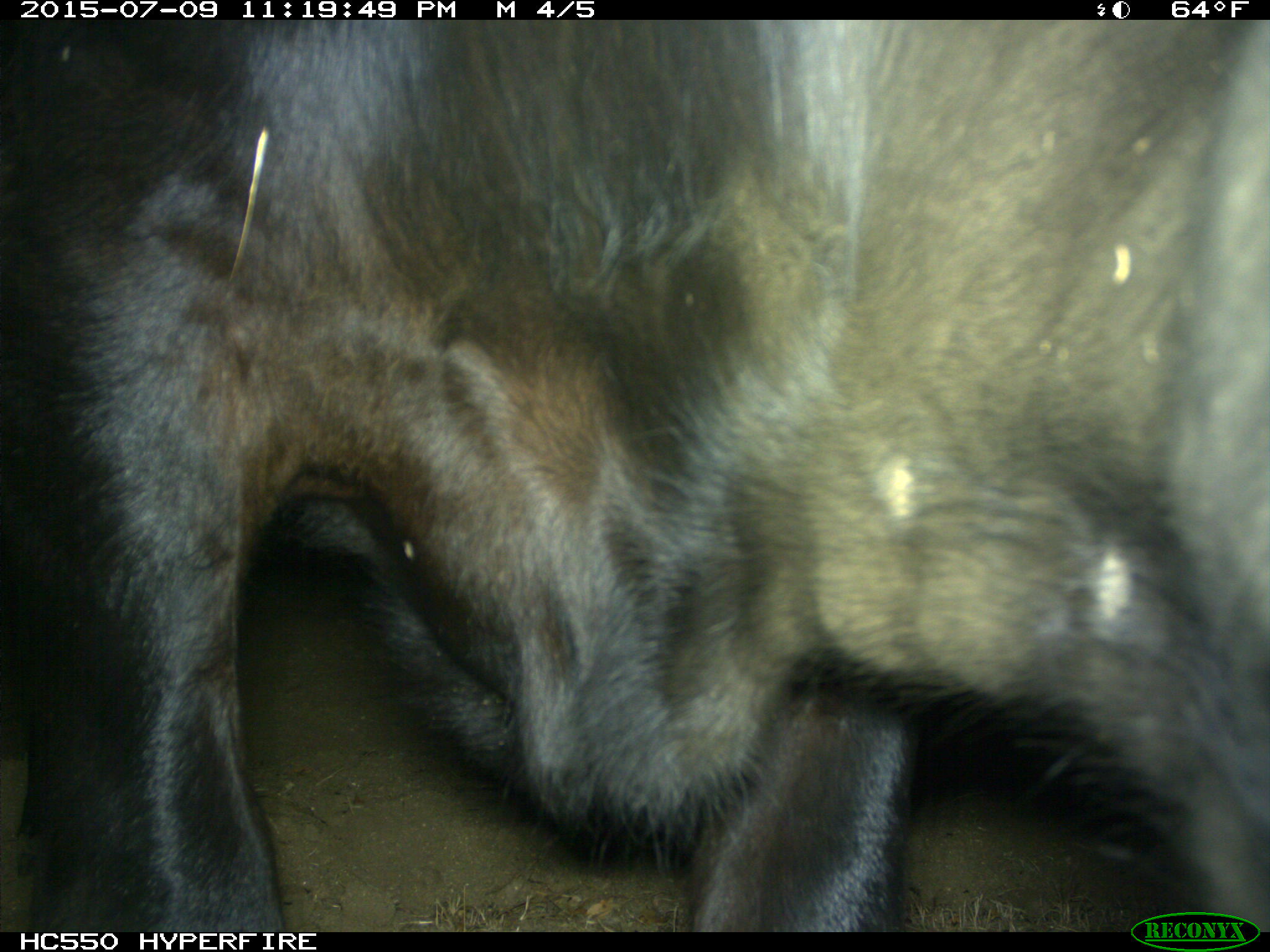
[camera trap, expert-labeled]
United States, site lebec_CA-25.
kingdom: Animalia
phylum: Chordata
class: Mammalia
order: Artiodactyla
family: Bovidae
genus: Bos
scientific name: Bos taurus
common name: domestic cow